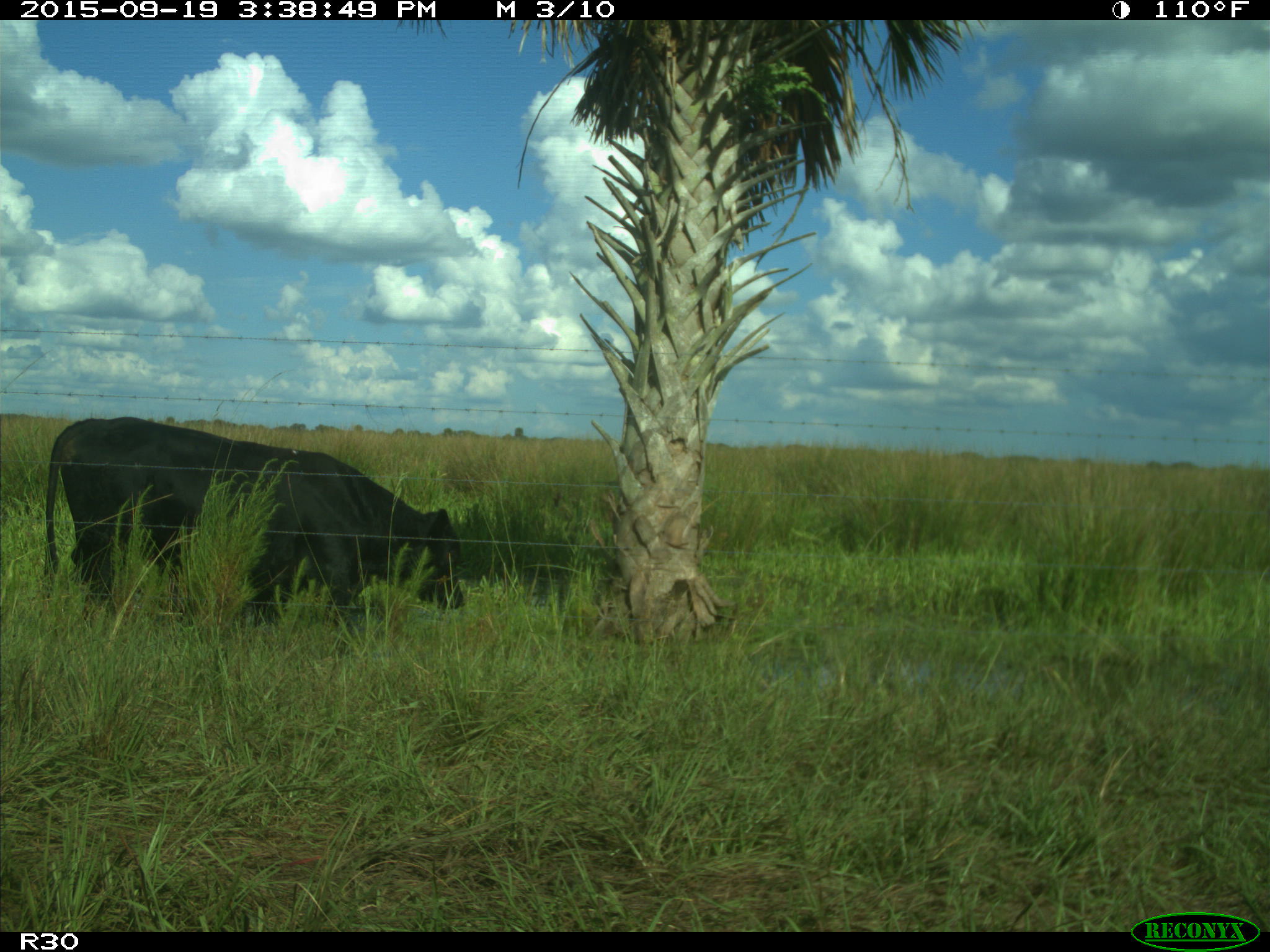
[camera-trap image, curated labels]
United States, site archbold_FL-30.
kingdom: Animalia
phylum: Chordata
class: Mammalia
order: Artiodactyla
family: Bovidae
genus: Bos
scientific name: Bos taurus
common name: domestic cow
Bos taurus (domestic cow).